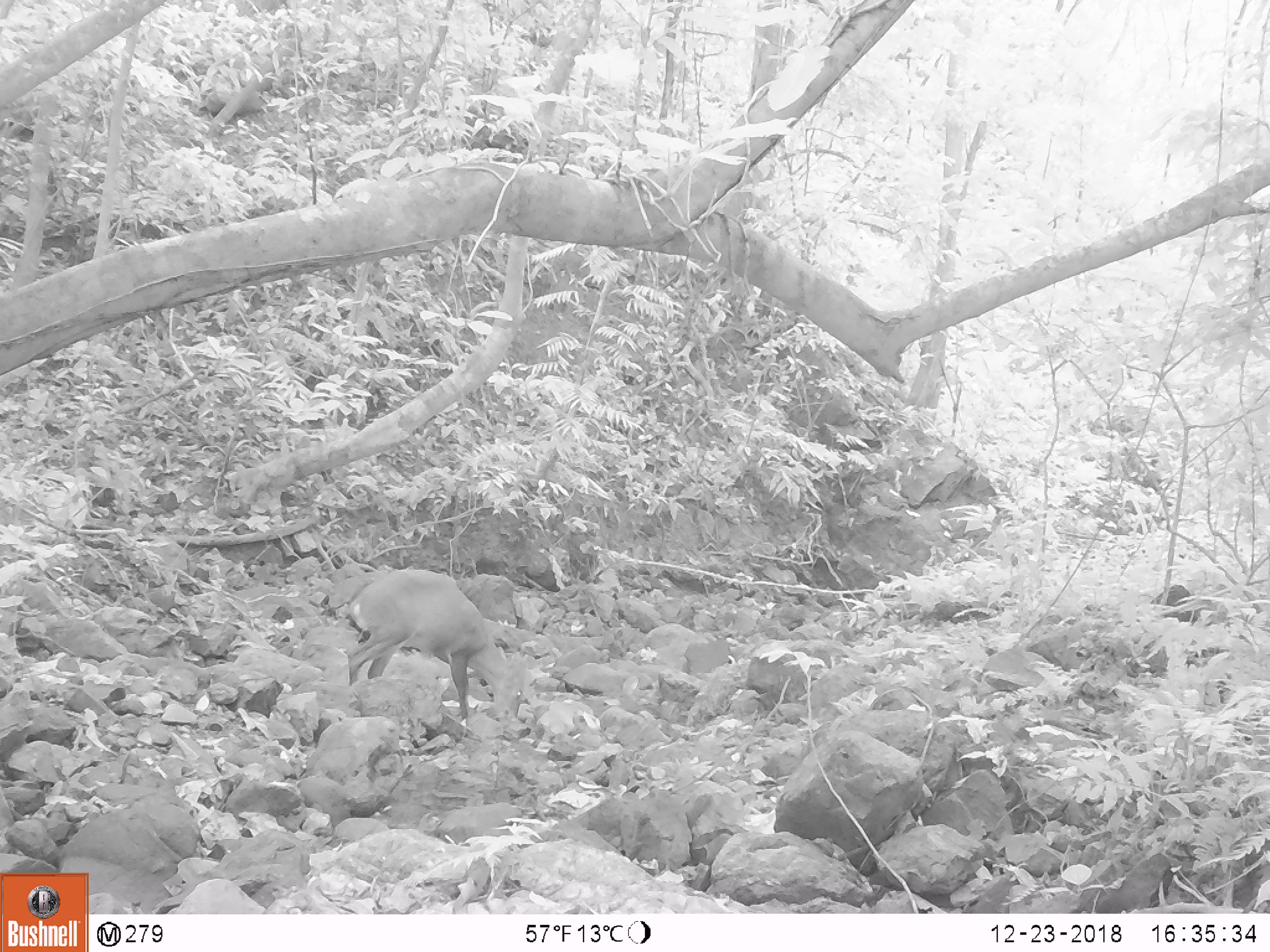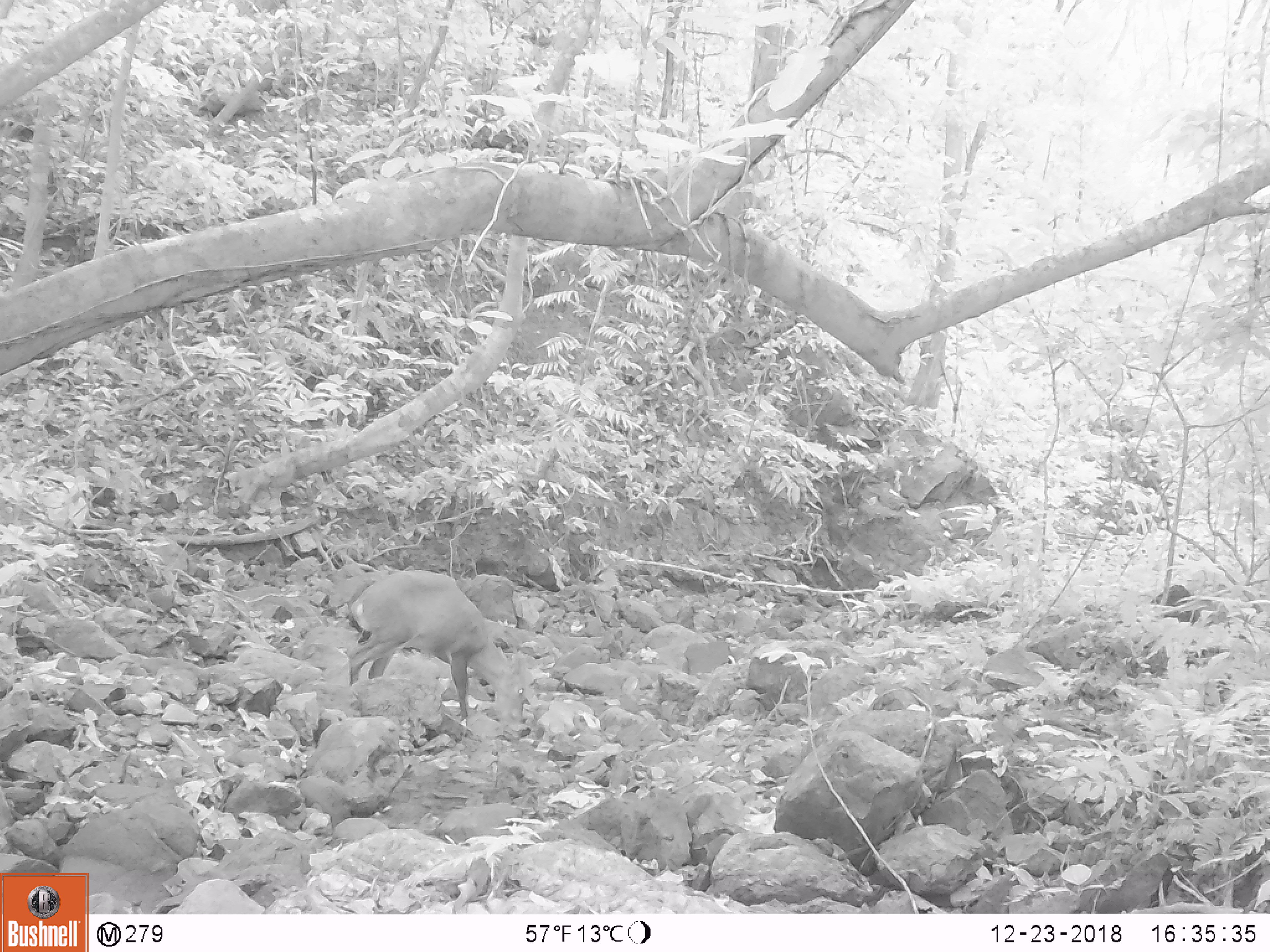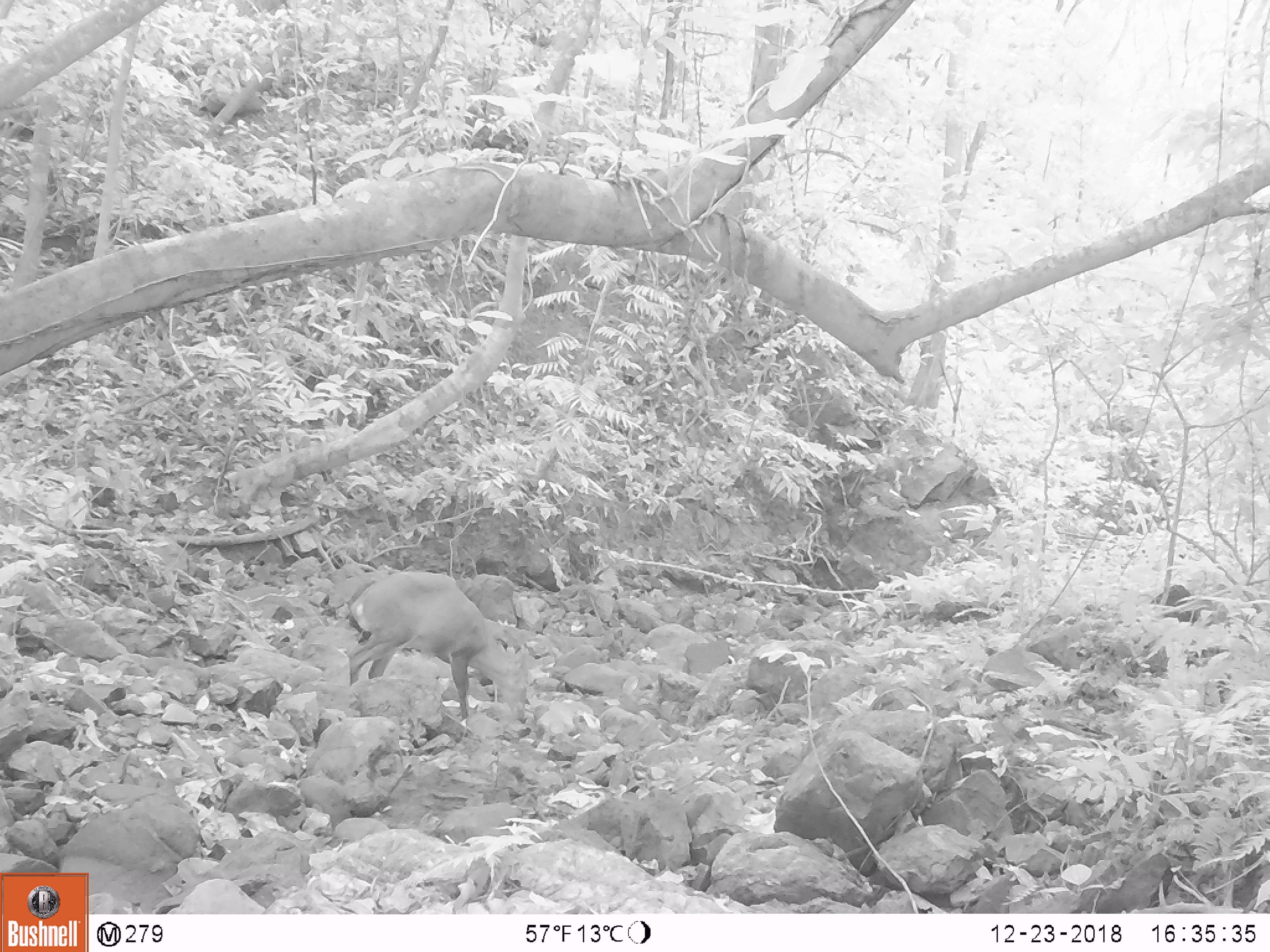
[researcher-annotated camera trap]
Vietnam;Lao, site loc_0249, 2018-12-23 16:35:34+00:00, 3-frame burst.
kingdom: Animalia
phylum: Chordata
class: Mammalia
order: Artiodactyla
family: Cervidae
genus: Muntiacus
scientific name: Muntiacus vuquangensis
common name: large-antlered muntjac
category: large antlered muntjac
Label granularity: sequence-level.